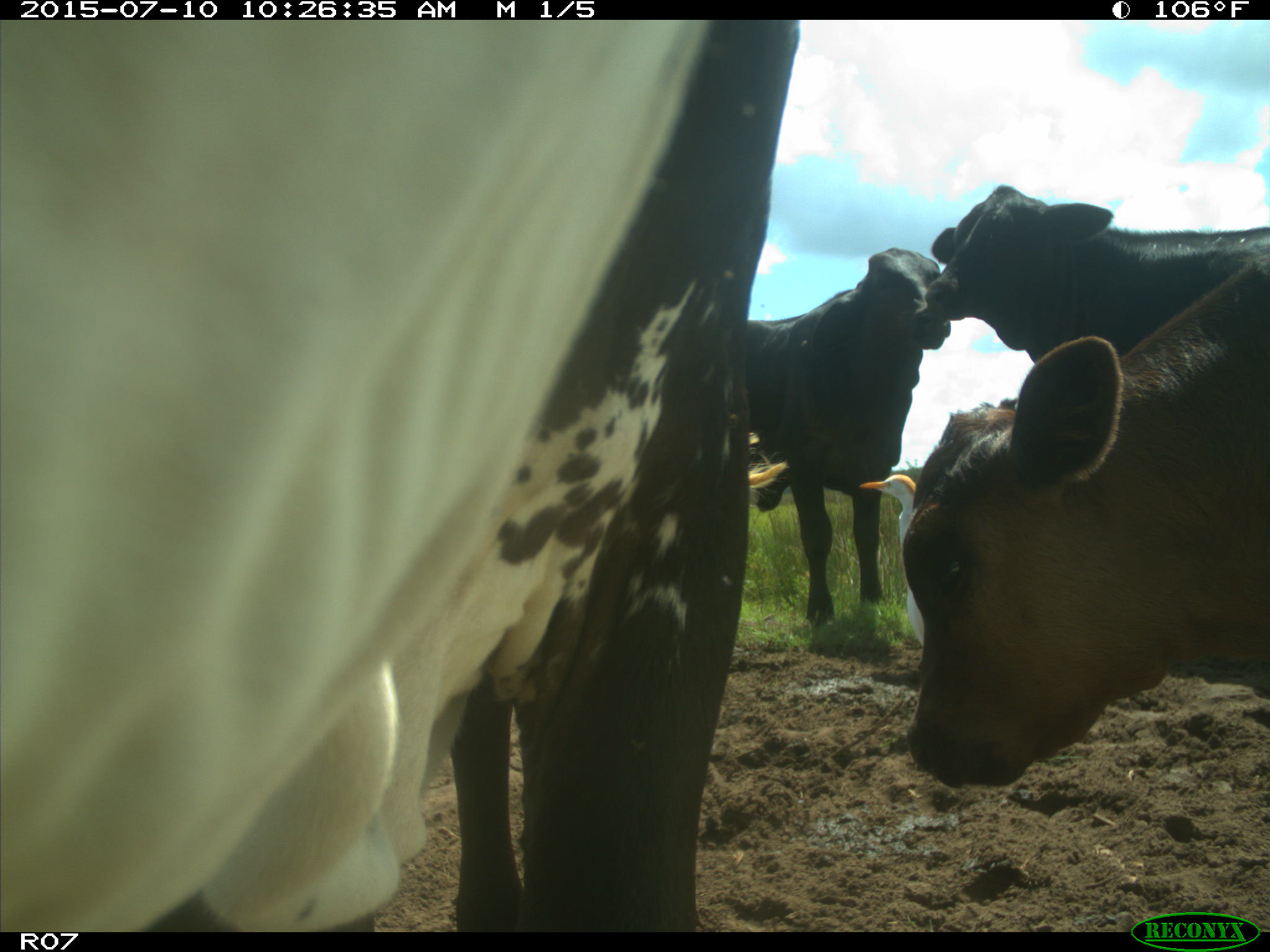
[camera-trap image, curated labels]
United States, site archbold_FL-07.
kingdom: Animalia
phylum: Chordata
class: Mammalia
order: Artiodactyla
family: Bovidae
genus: Bos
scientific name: Bos taurus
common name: domestic cow